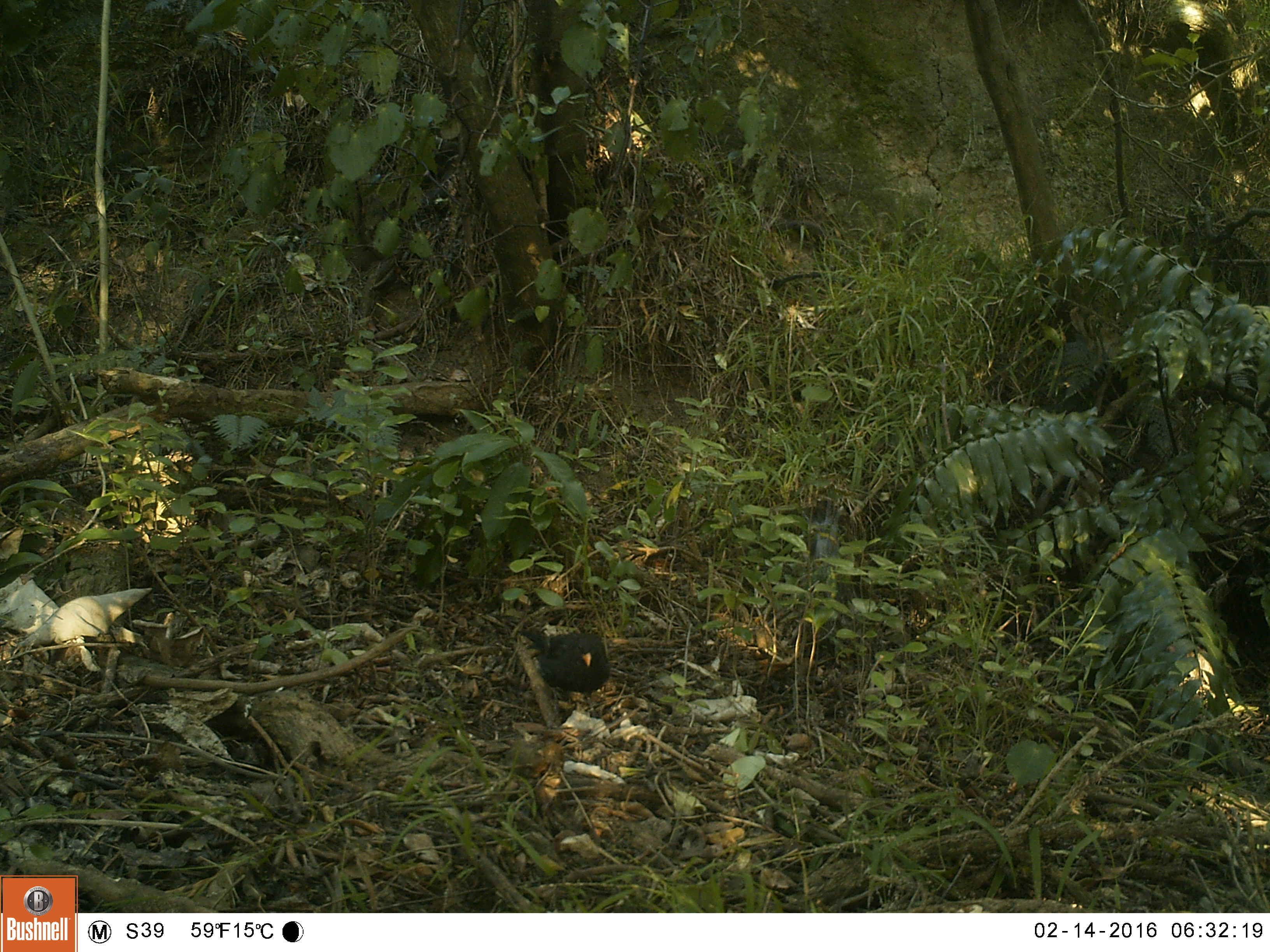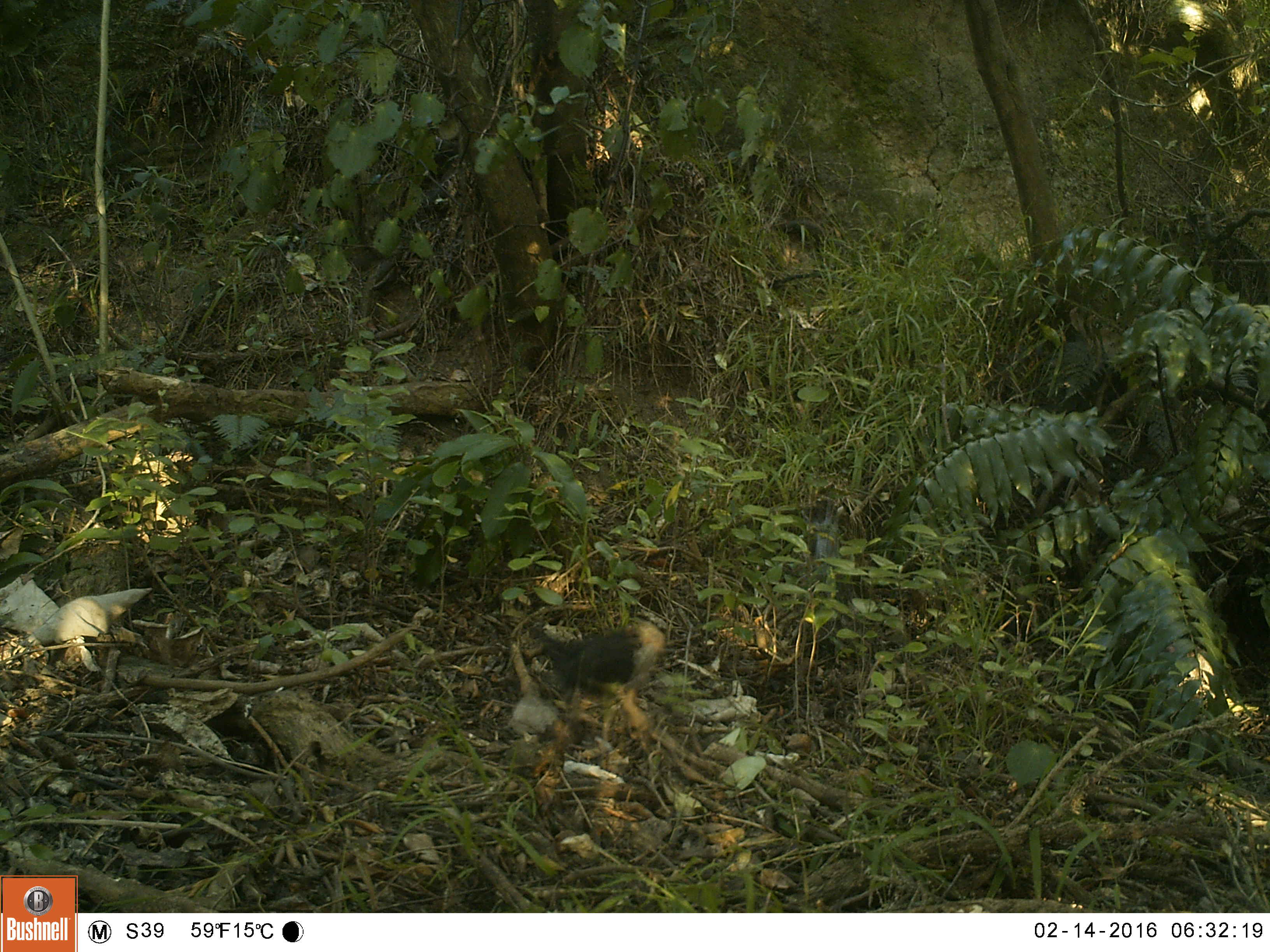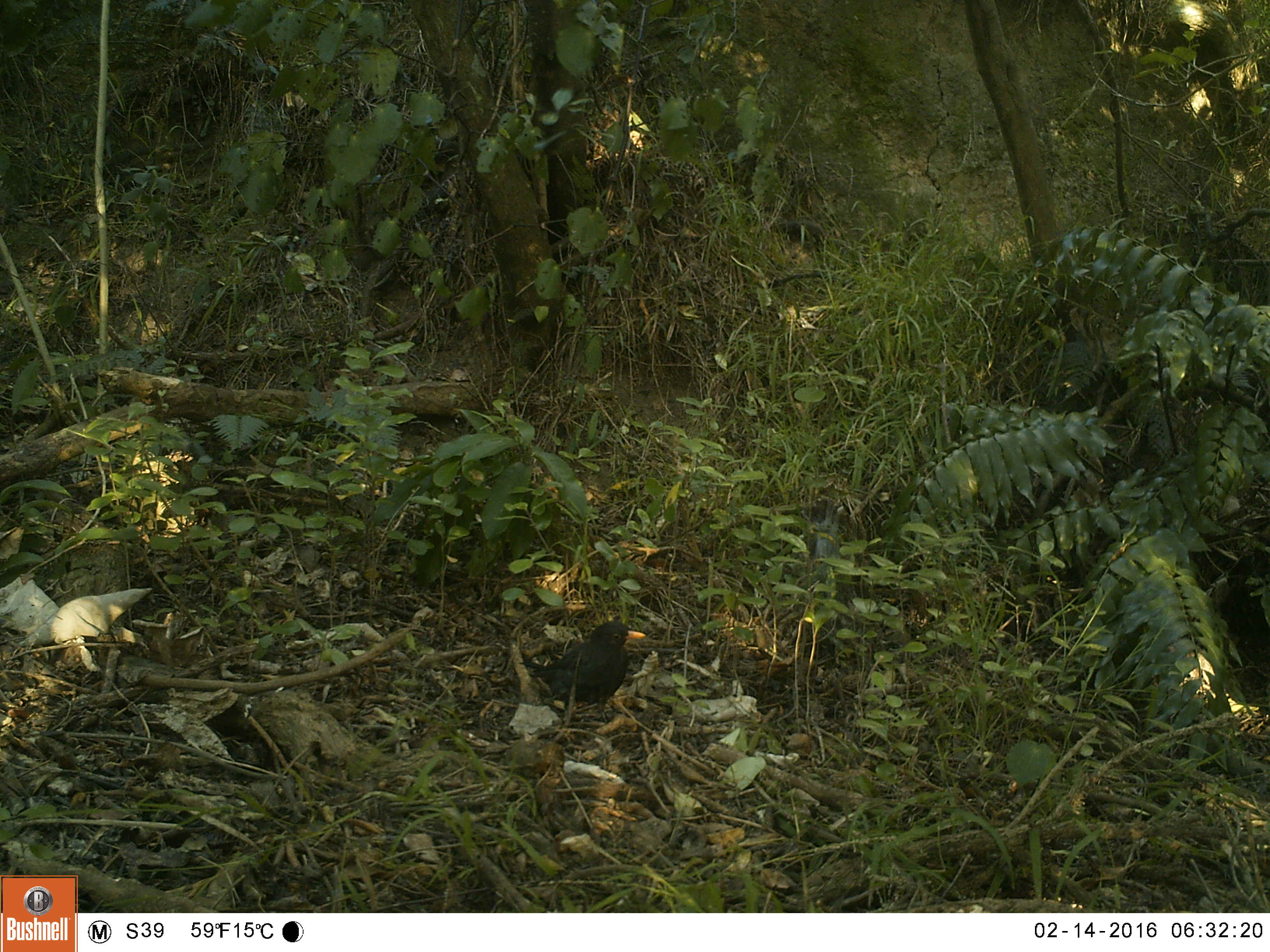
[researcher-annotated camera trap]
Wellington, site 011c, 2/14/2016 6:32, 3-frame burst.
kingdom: Animalia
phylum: Chordata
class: Aves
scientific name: Aves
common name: bird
Bird (Aves).